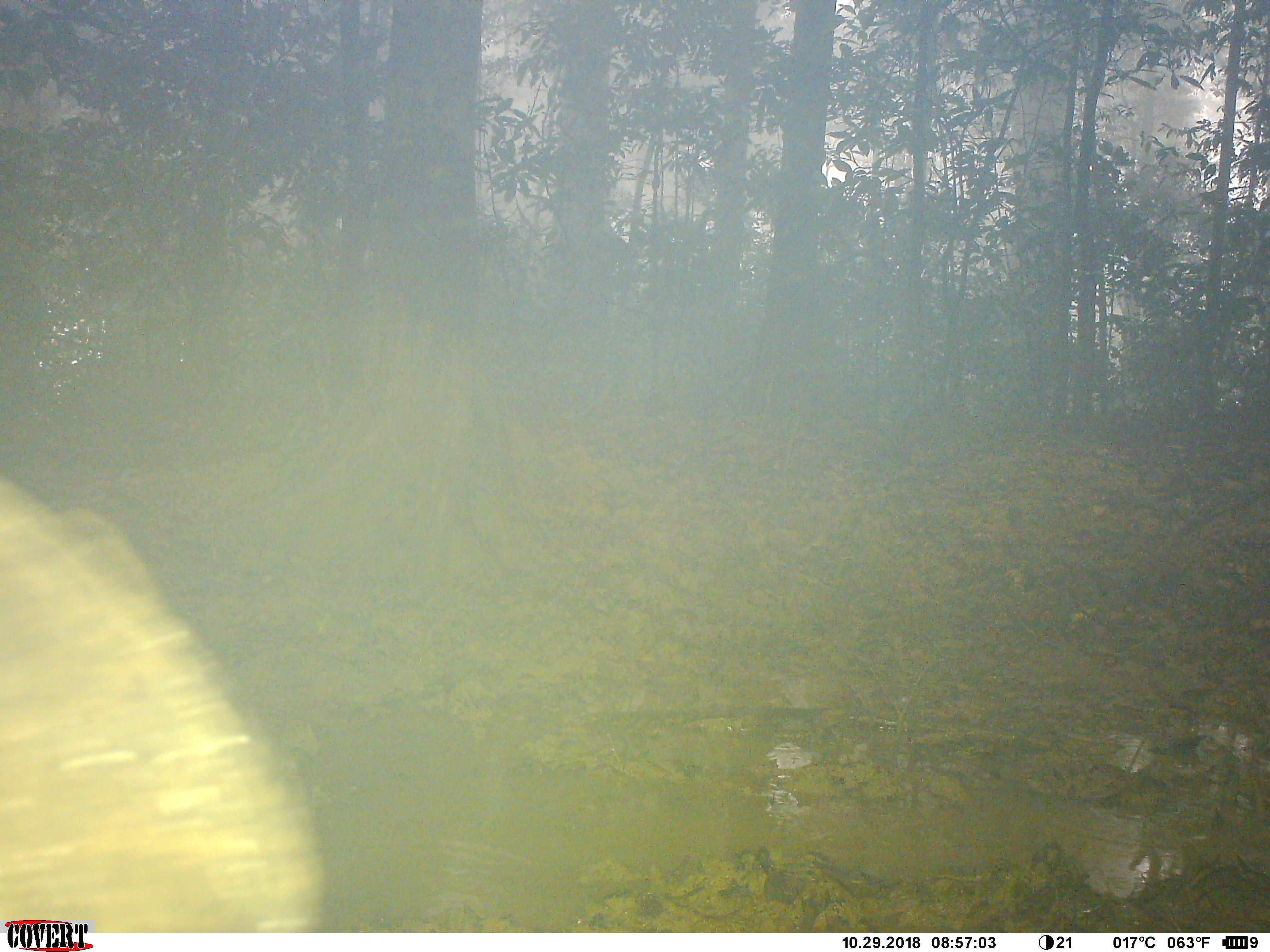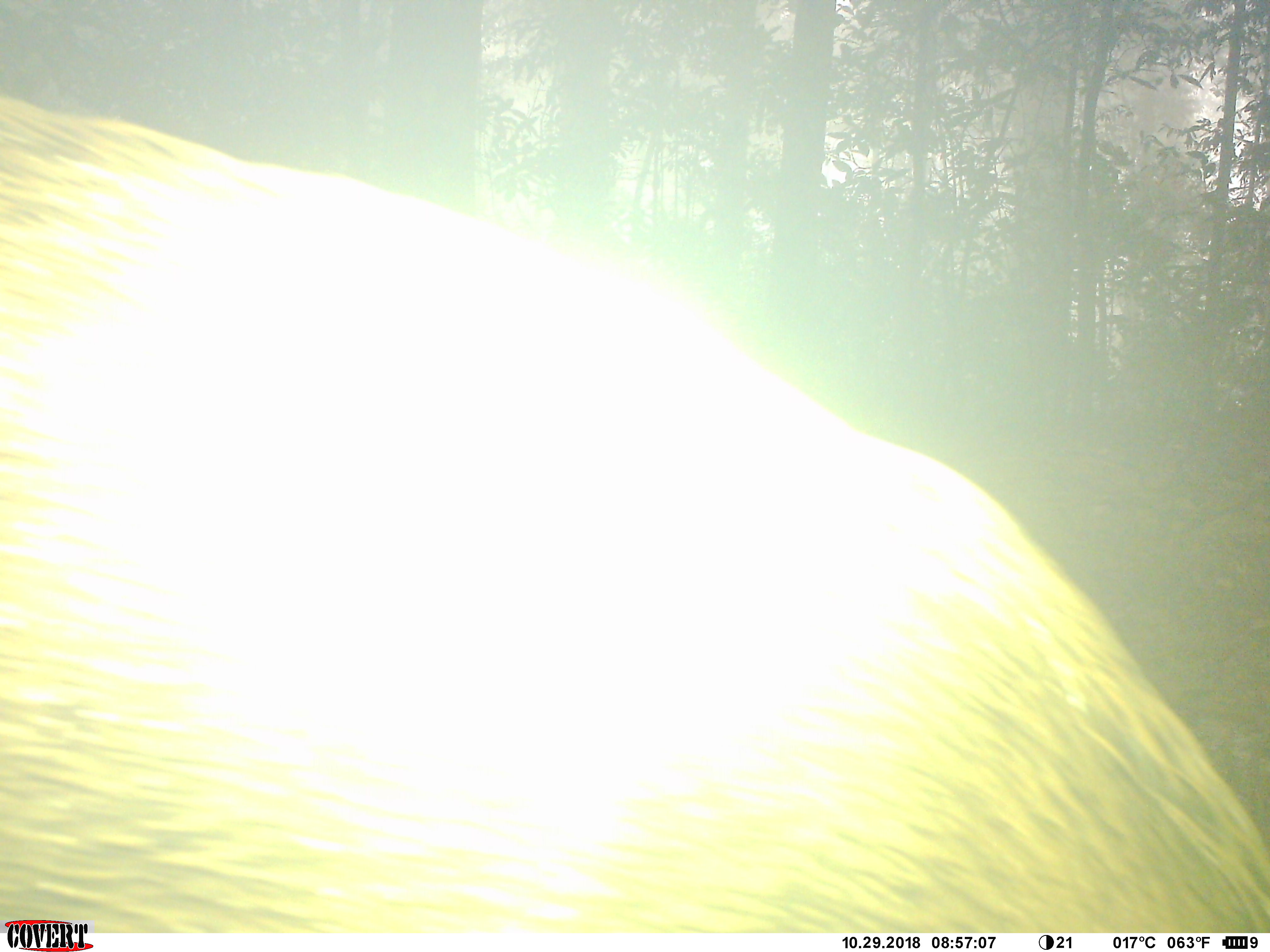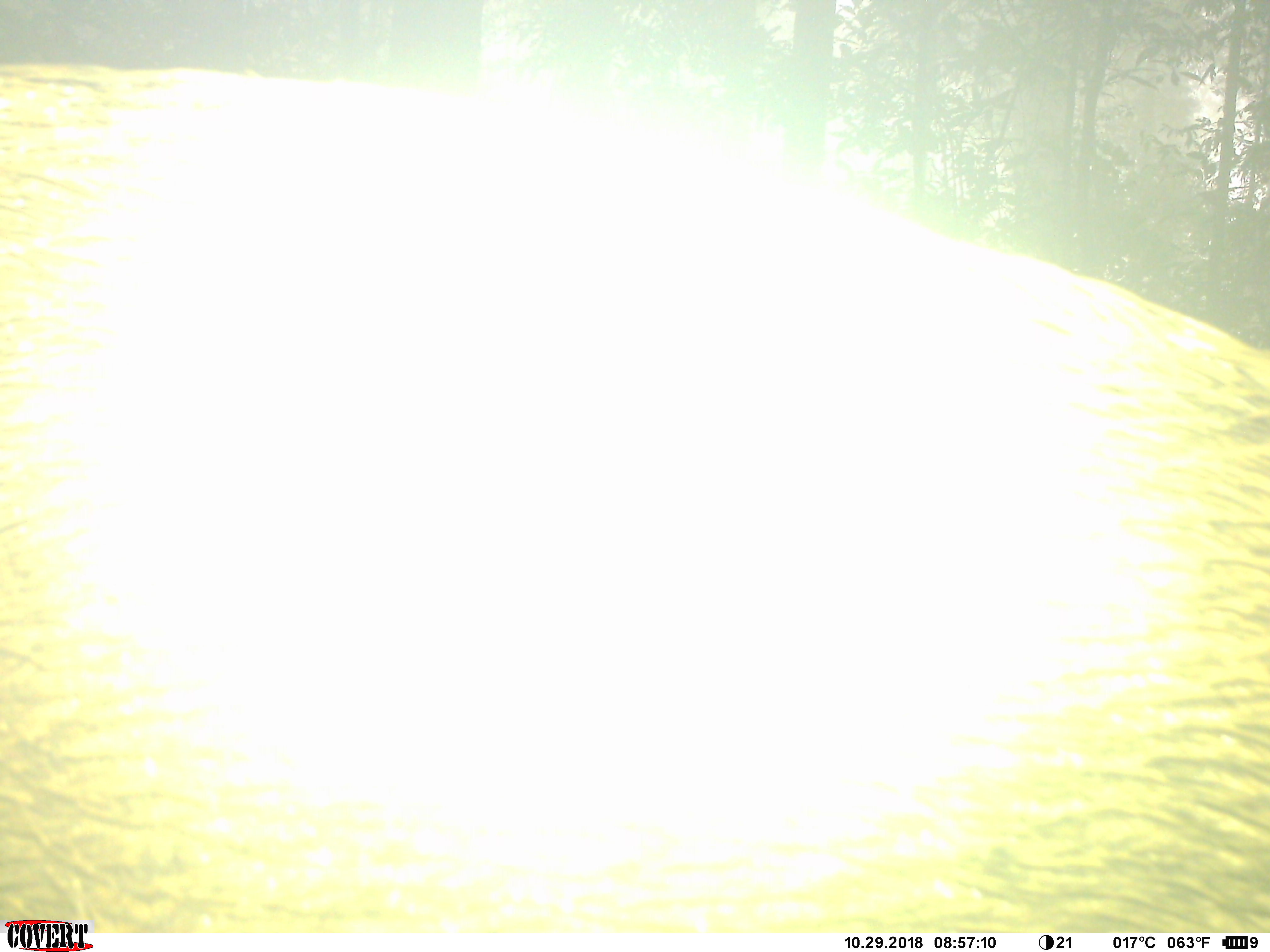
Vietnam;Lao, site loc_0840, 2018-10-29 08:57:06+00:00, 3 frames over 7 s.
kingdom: Animalia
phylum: Chordata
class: Mammalia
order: Artiodactyla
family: Suidae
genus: Sus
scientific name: Sus scrofa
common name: eurasian wild pig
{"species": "eurasian wild pig (Sus scrofa)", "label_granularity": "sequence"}